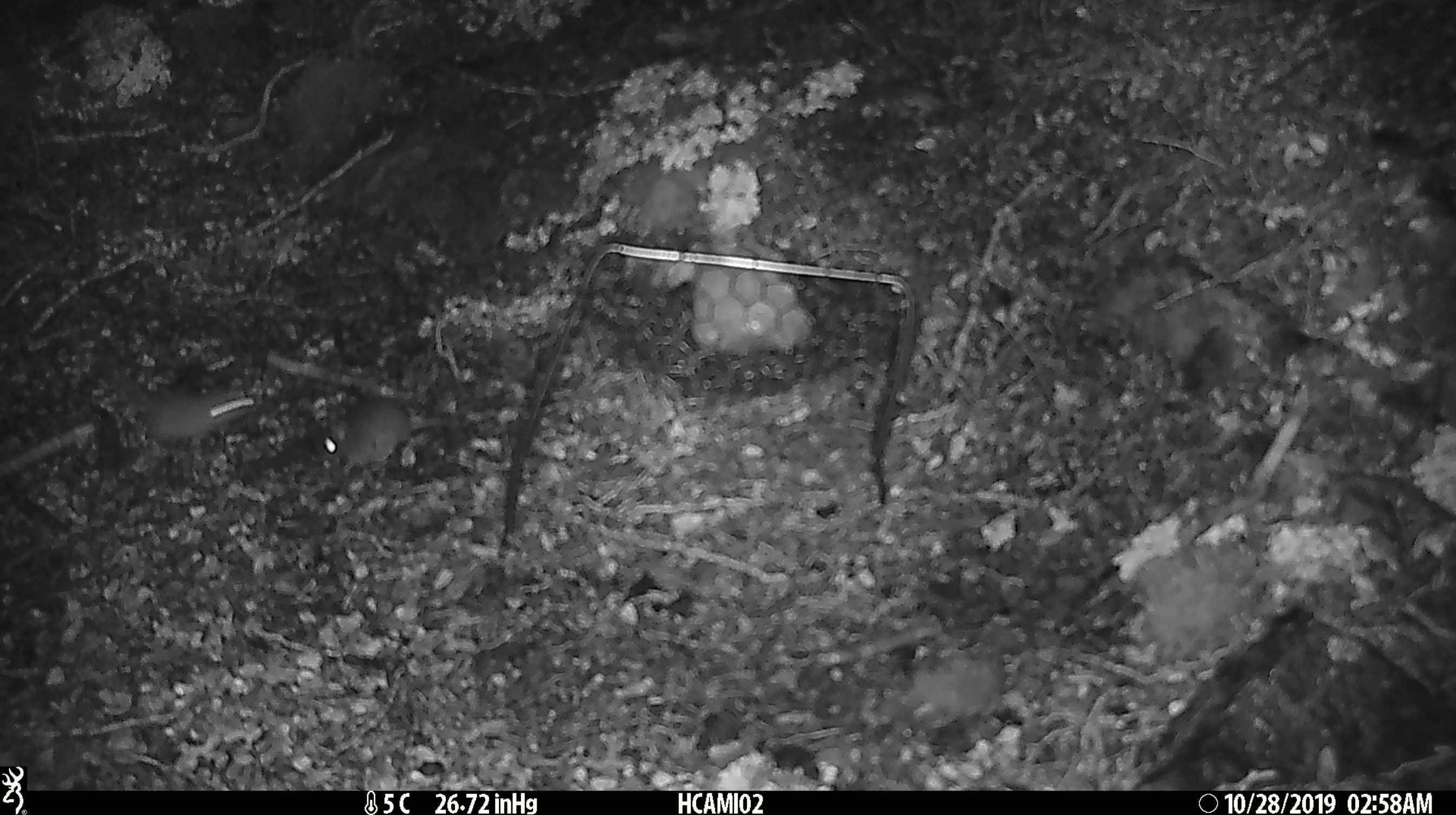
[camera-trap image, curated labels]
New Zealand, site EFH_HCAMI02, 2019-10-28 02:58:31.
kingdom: Animalia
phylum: Chordata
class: Mammalia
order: Rodentia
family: Muridae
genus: Mus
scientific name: Mus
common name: mouse